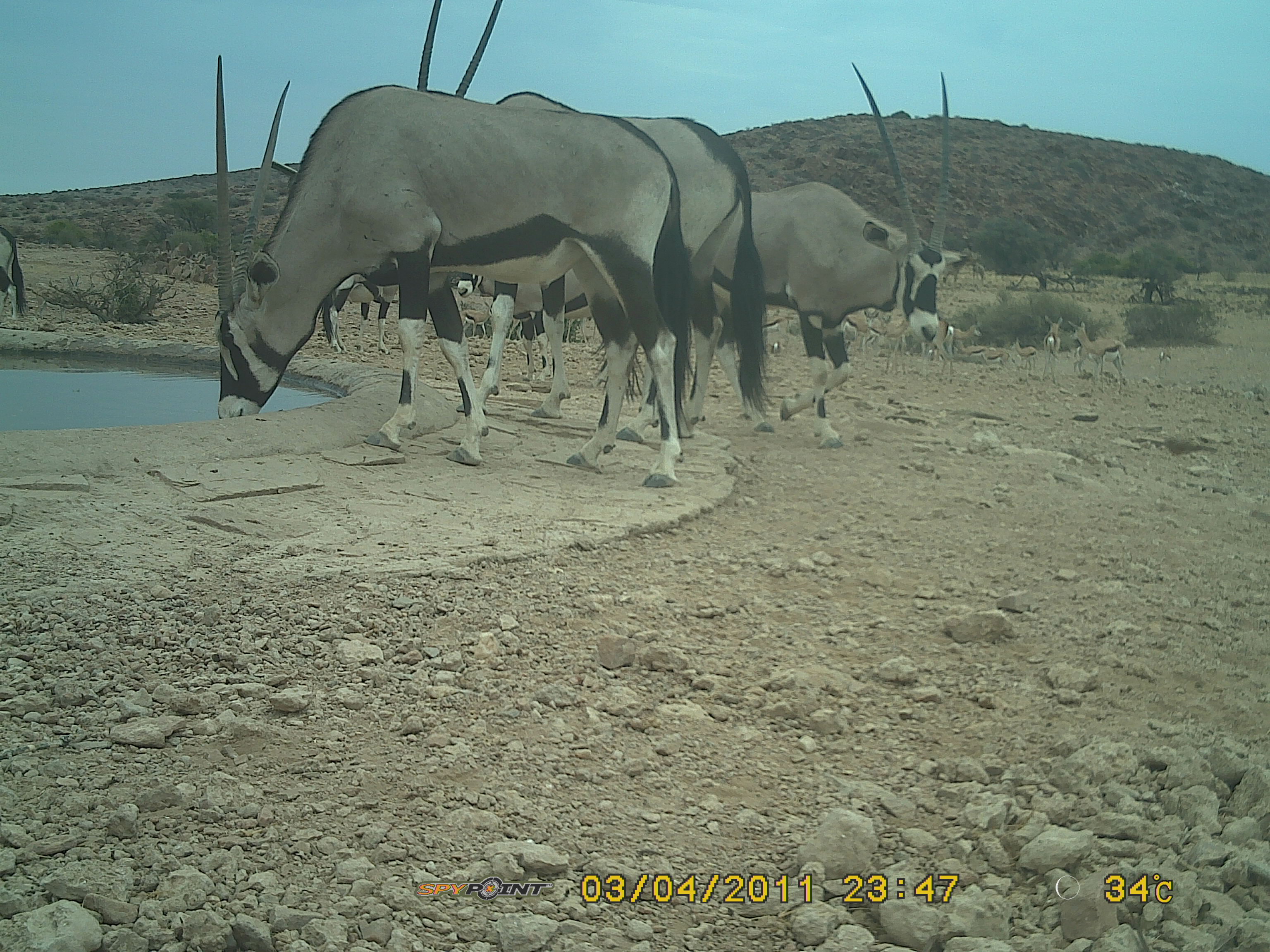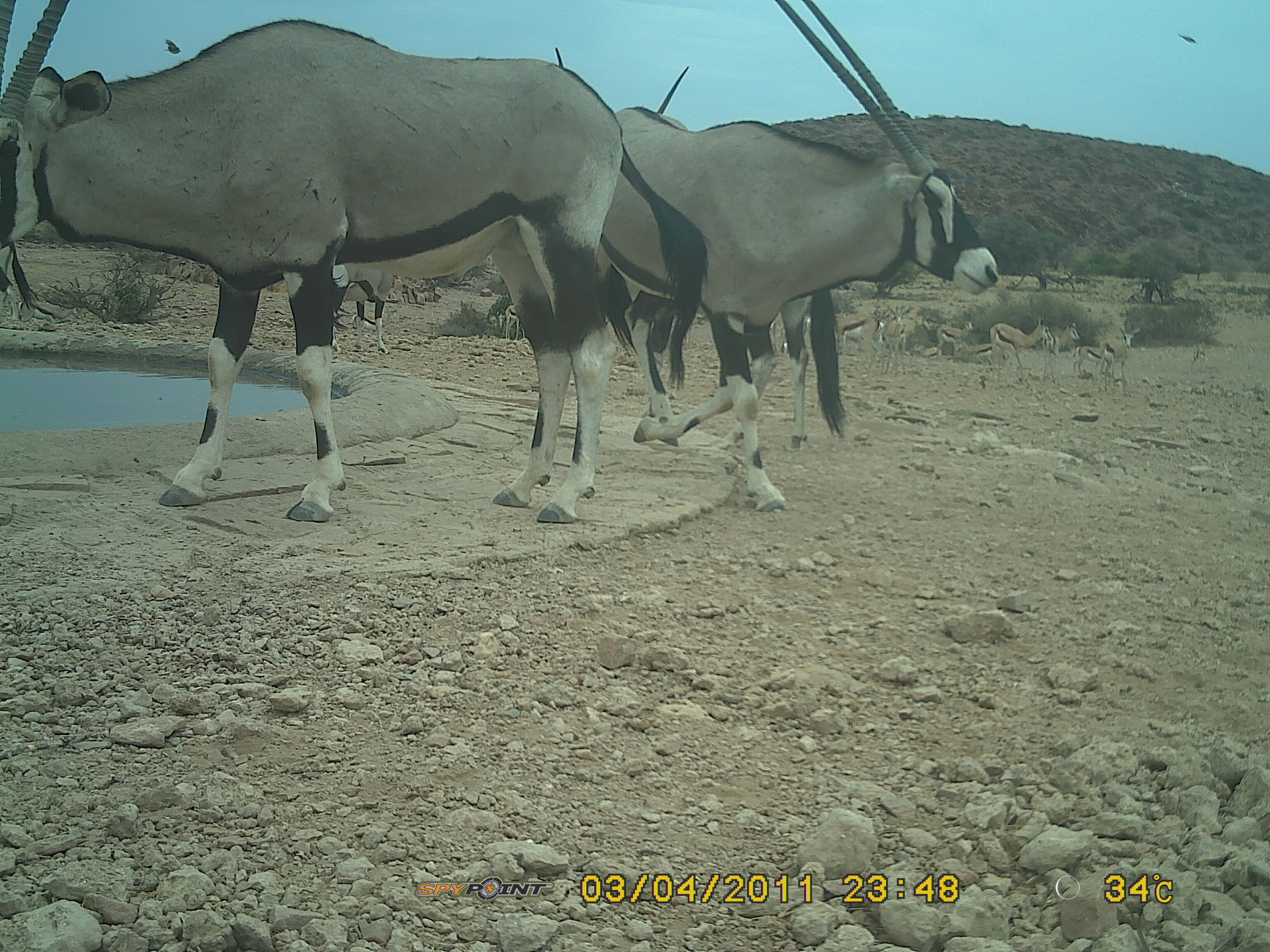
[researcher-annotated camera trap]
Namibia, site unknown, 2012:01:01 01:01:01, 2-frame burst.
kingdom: Animalia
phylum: Chordata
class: Mammalia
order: Artiodactyla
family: Bovidae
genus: Oryx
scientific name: Oryx gazella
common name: gemsbok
Oryx gazella (gemsbok).